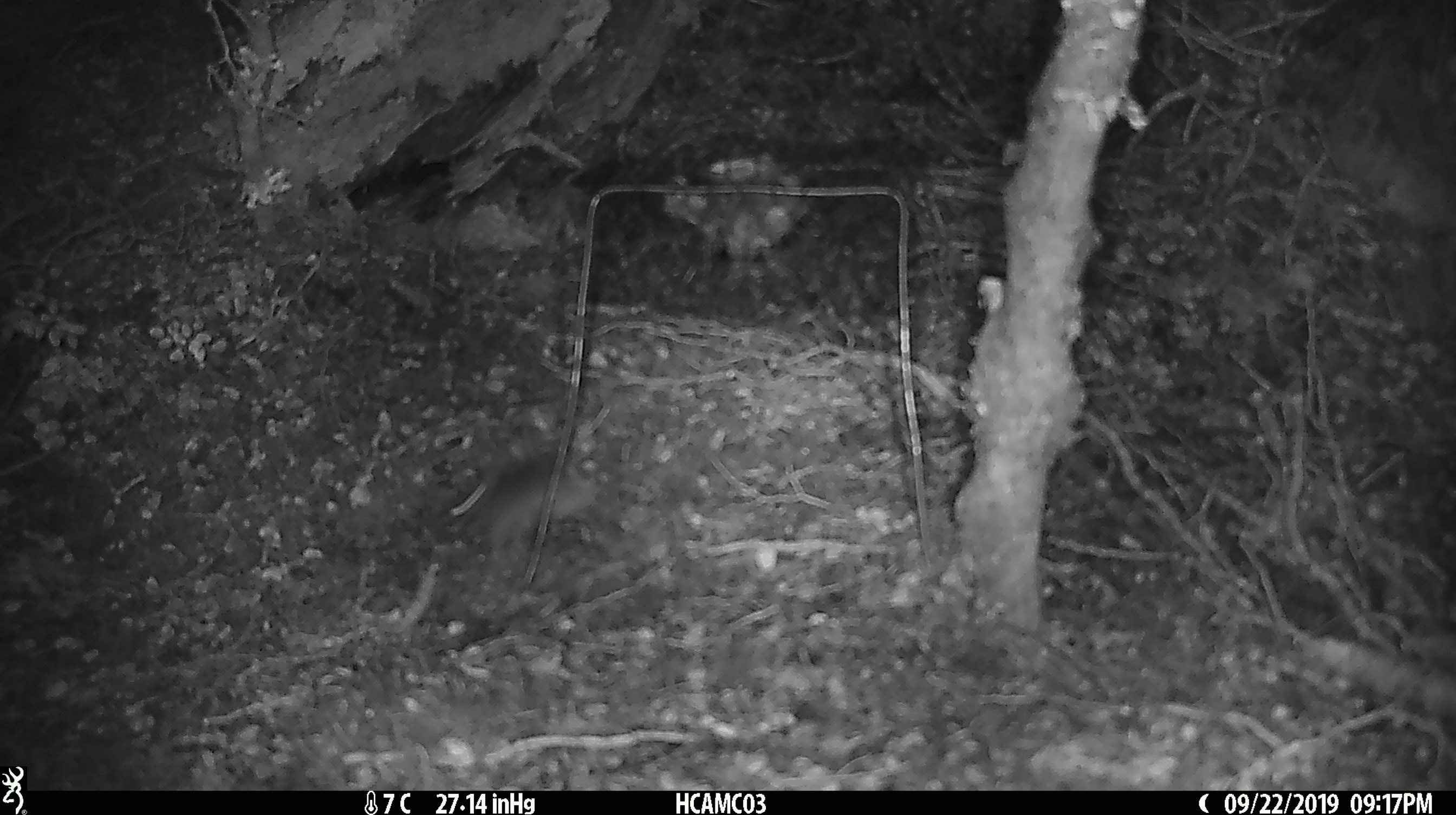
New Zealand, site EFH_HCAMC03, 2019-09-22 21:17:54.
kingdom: Animalia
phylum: Chordata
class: Mammalia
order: Rodentia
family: Muridae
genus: Mus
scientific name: Mus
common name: mouse